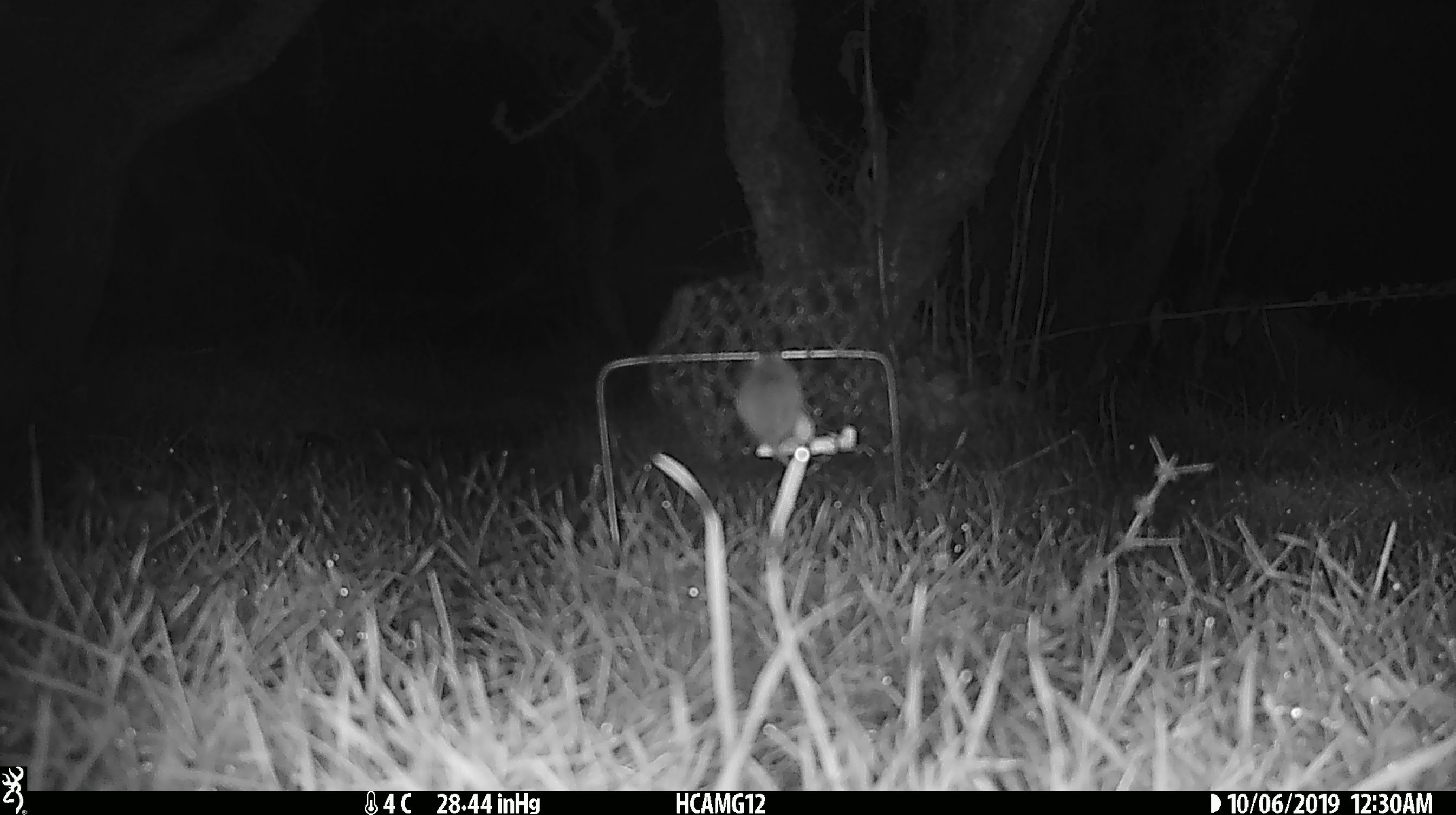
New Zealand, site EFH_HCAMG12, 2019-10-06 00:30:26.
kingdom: Animalia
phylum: Chordata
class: Mammalia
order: Rodentia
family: Muridae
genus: Mus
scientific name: Mus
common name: mouse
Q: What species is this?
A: Mouse (Mus).